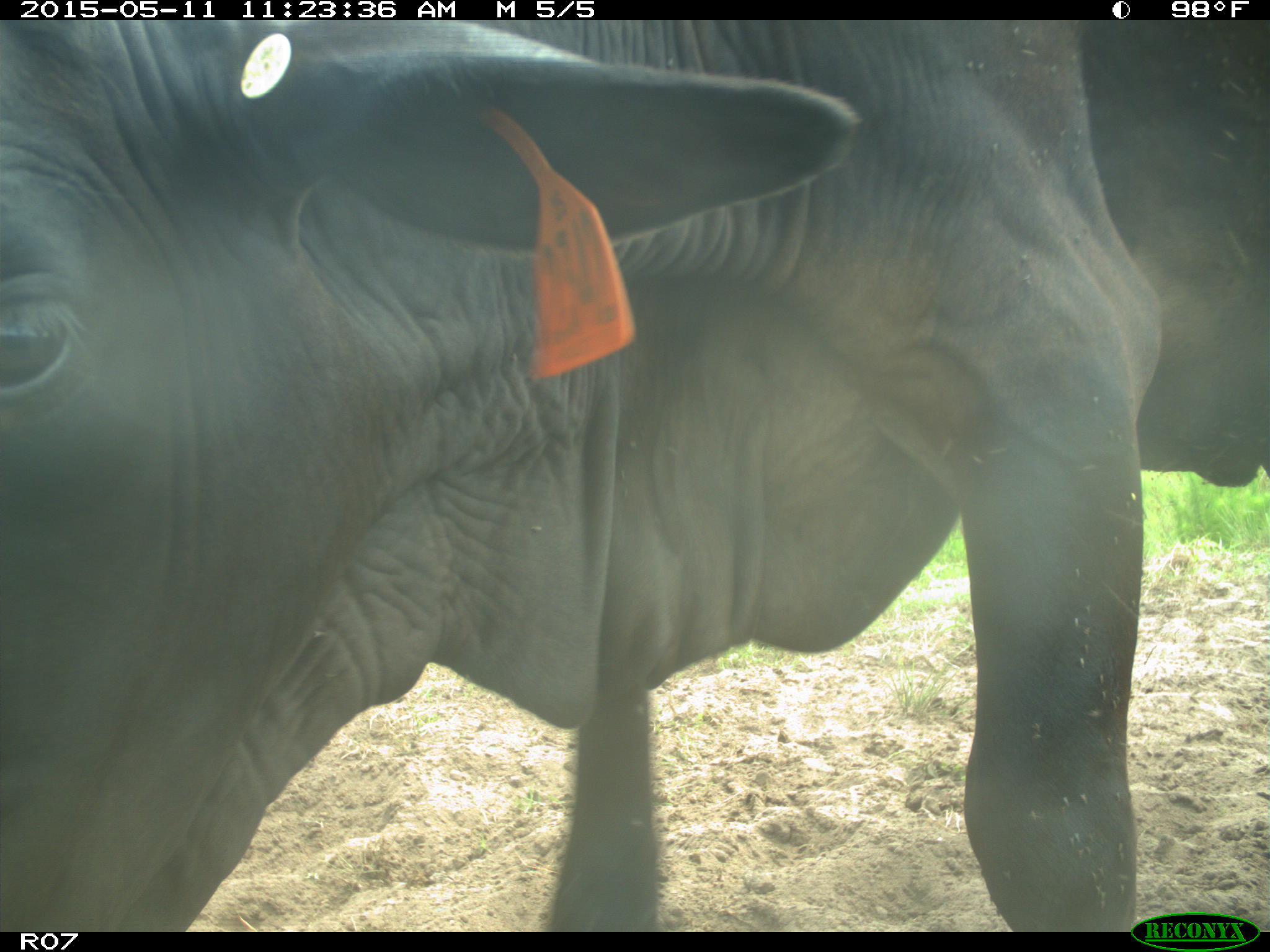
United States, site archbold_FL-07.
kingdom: Animalia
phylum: Chordata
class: Mammalia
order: Artiodactyla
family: Bovidae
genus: Bos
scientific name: Bos taurus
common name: domestic cow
Bos taurus (domestic cow).